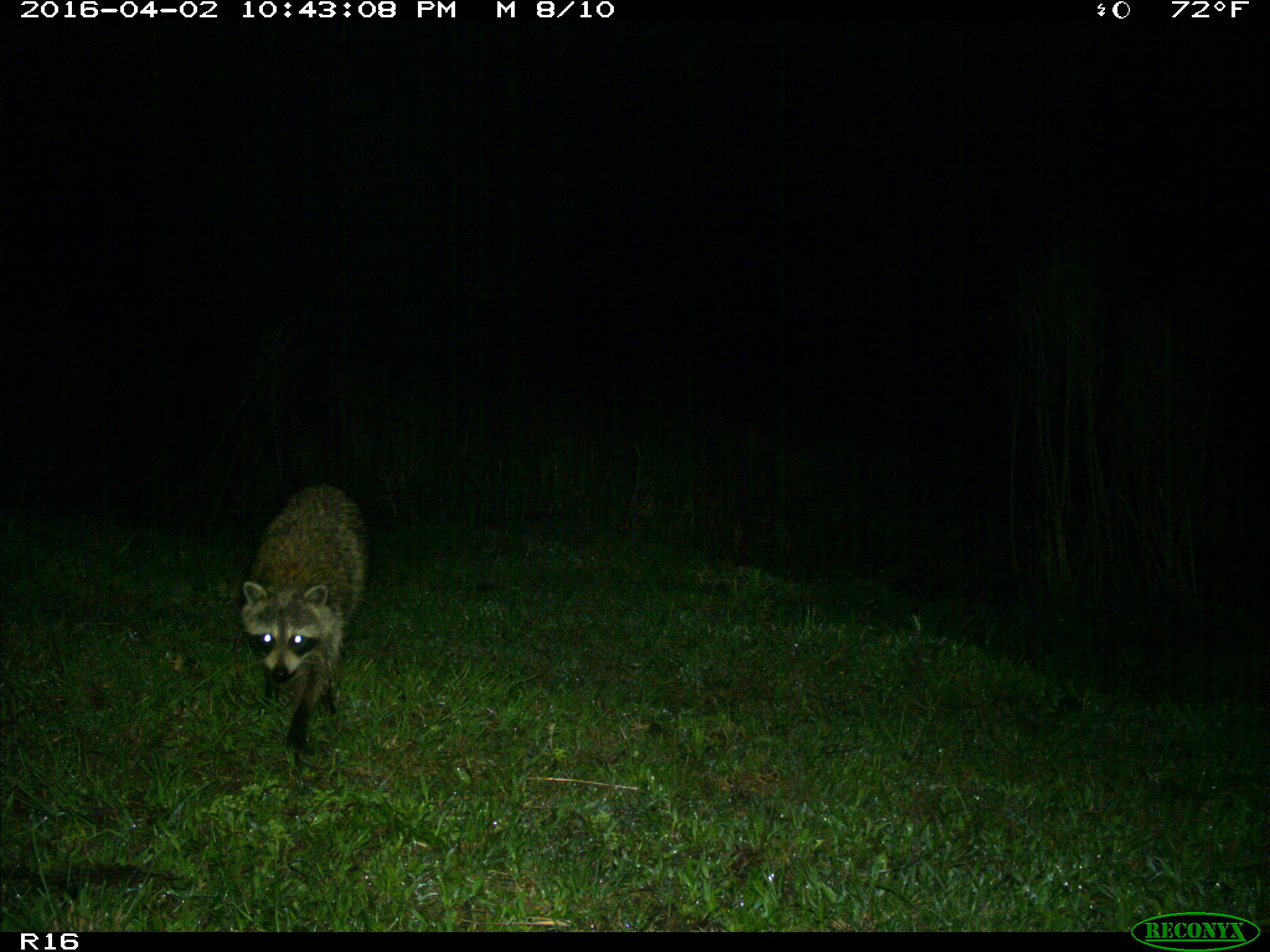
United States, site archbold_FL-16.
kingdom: Animalia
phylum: Chordata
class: Mammalia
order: Carnivora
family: Procyonidae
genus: Procyon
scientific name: Procyon lotor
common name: common raccoon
Procyon lotor (common raccoon).